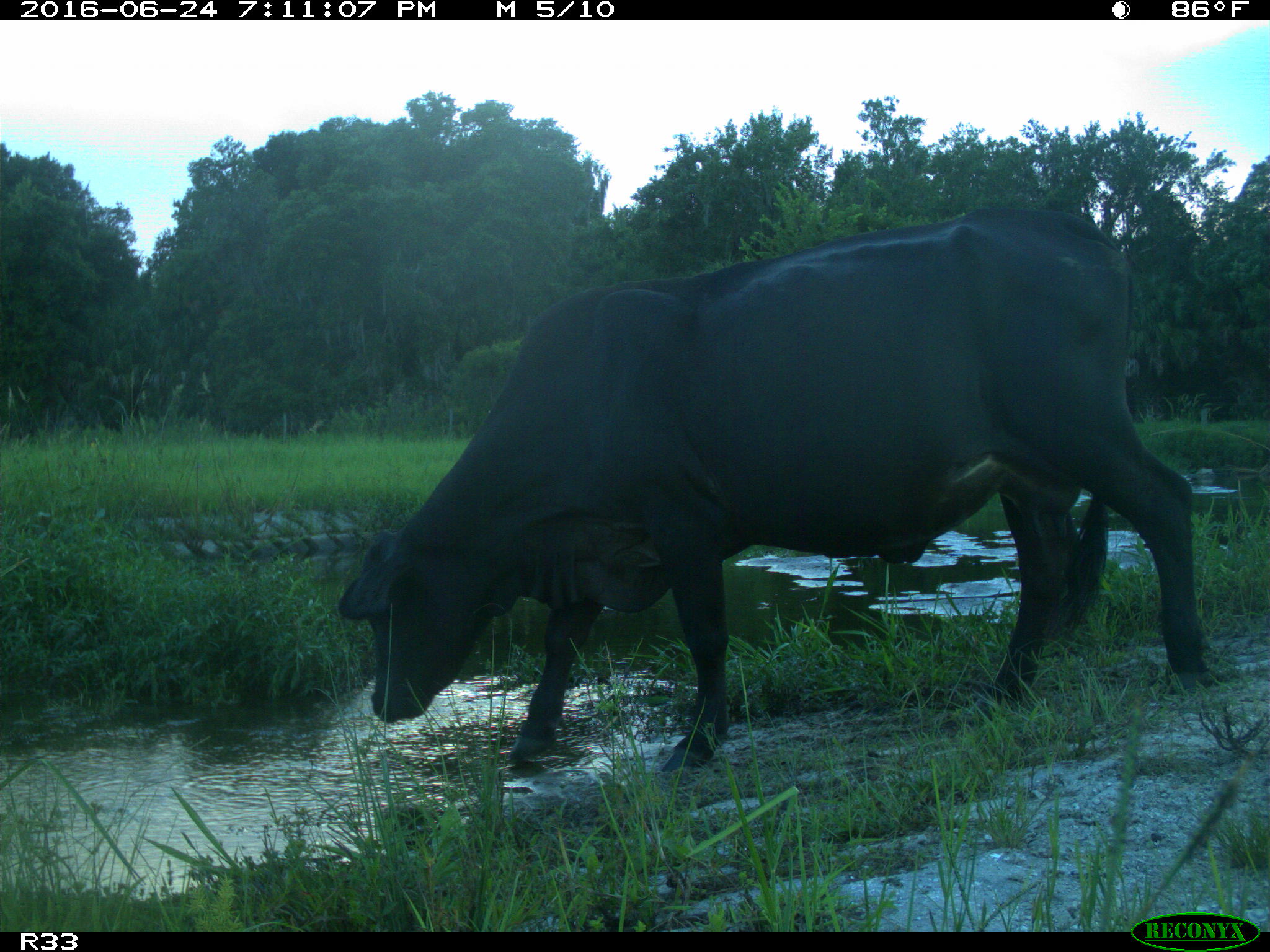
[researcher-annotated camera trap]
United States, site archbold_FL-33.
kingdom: Animalia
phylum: Chordata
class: Mammalia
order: Artiodactyla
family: Bovidae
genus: Bos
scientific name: Bos taurus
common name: domestic cow